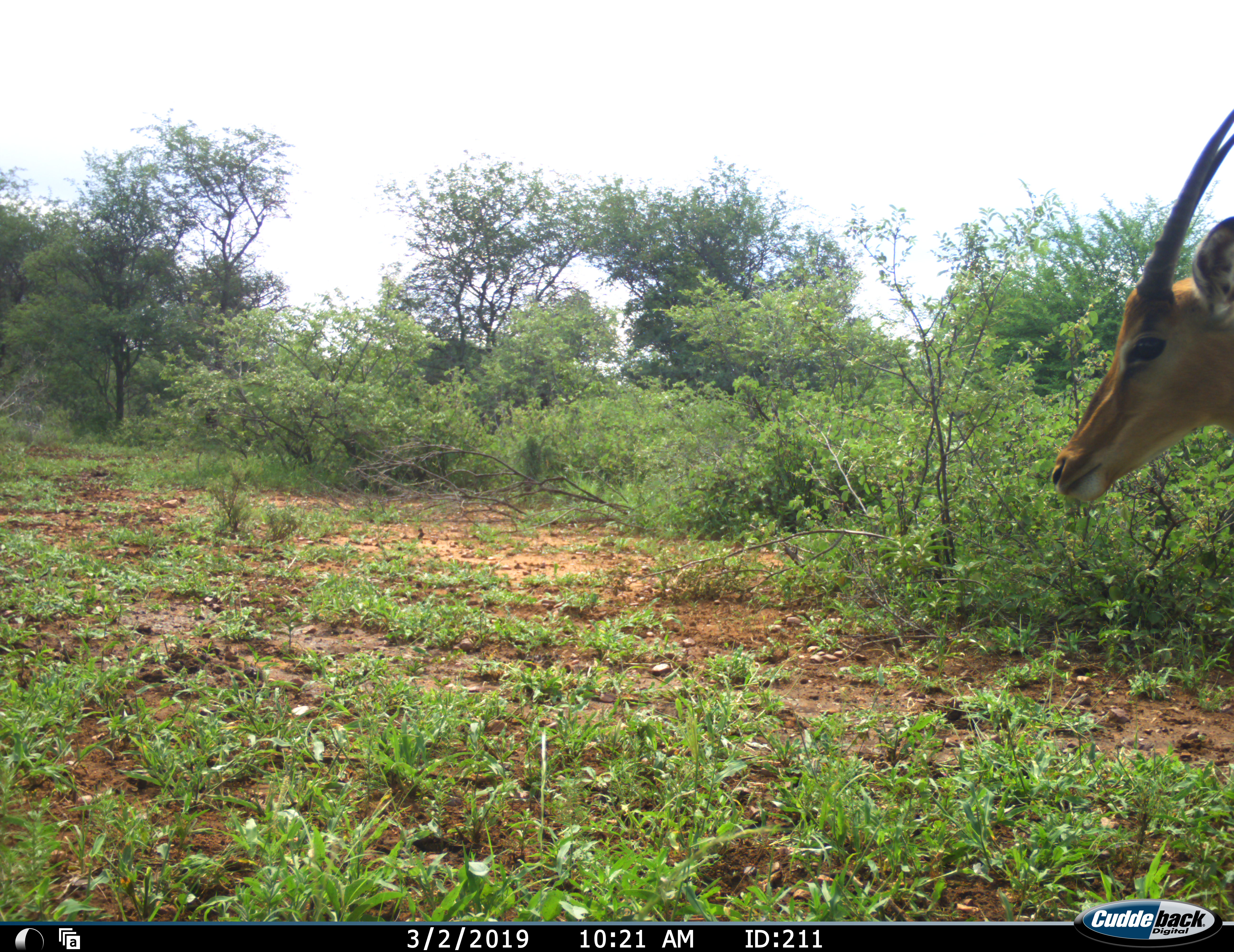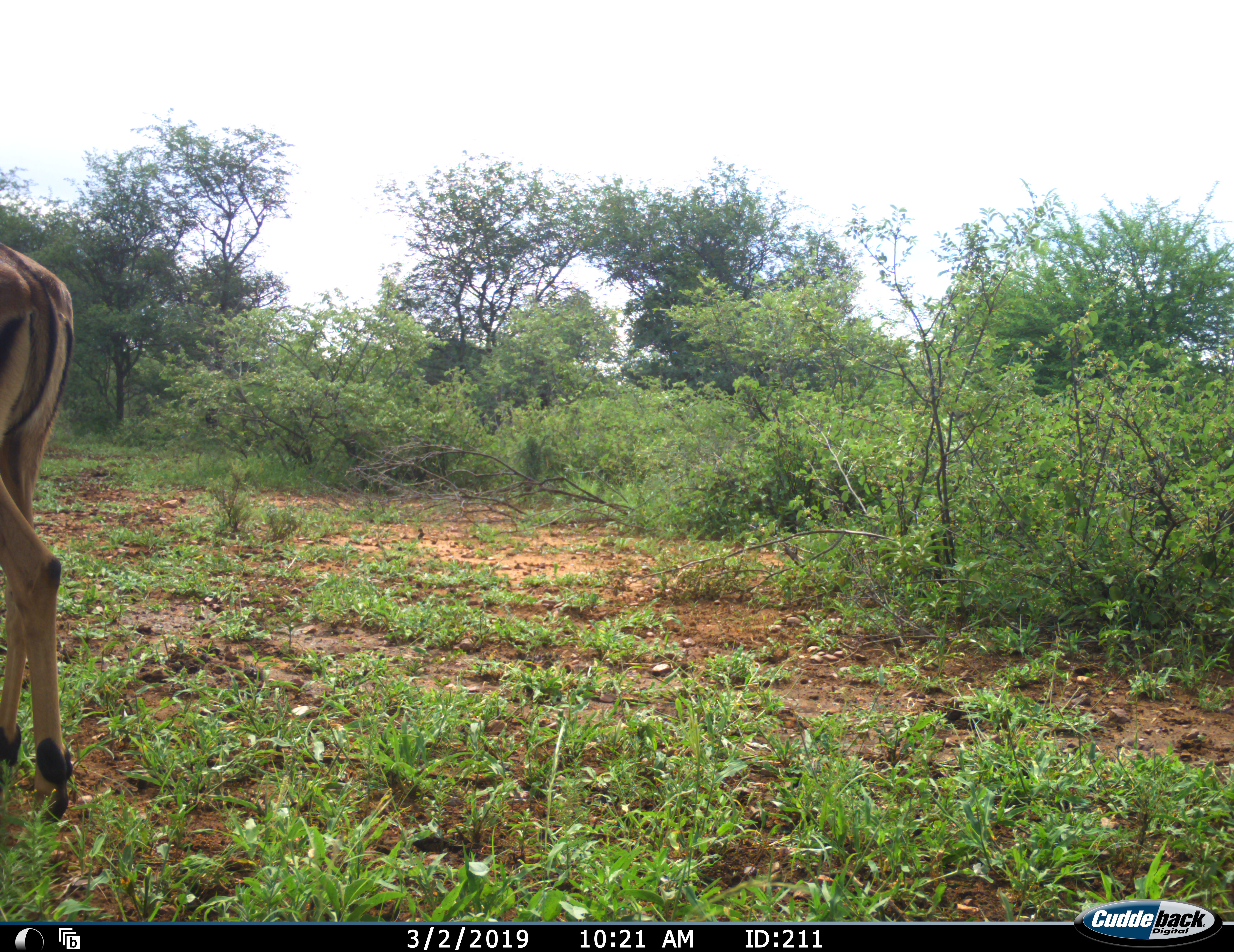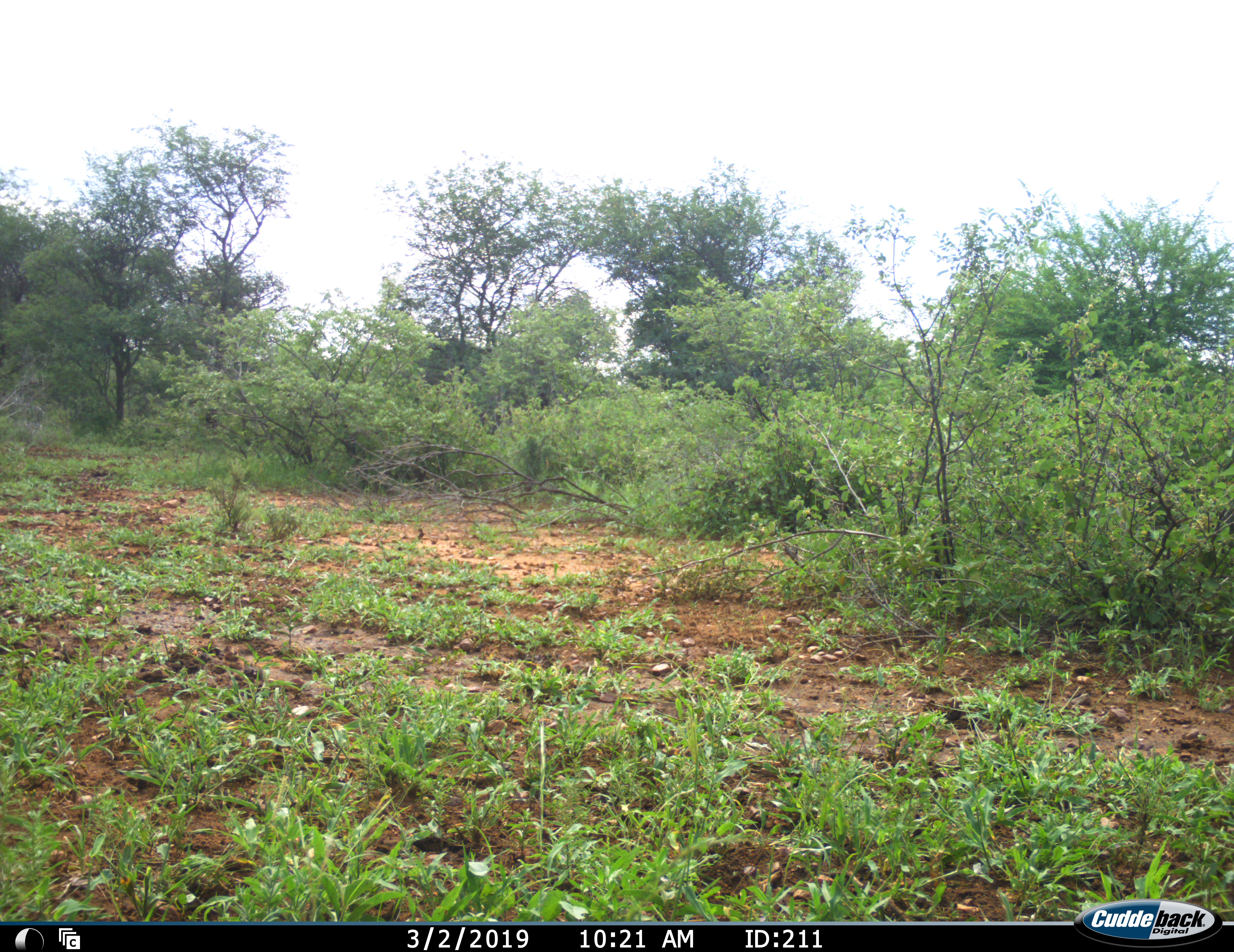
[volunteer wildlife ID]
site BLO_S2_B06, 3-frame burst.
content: unidentified animal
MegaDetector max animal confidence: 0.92